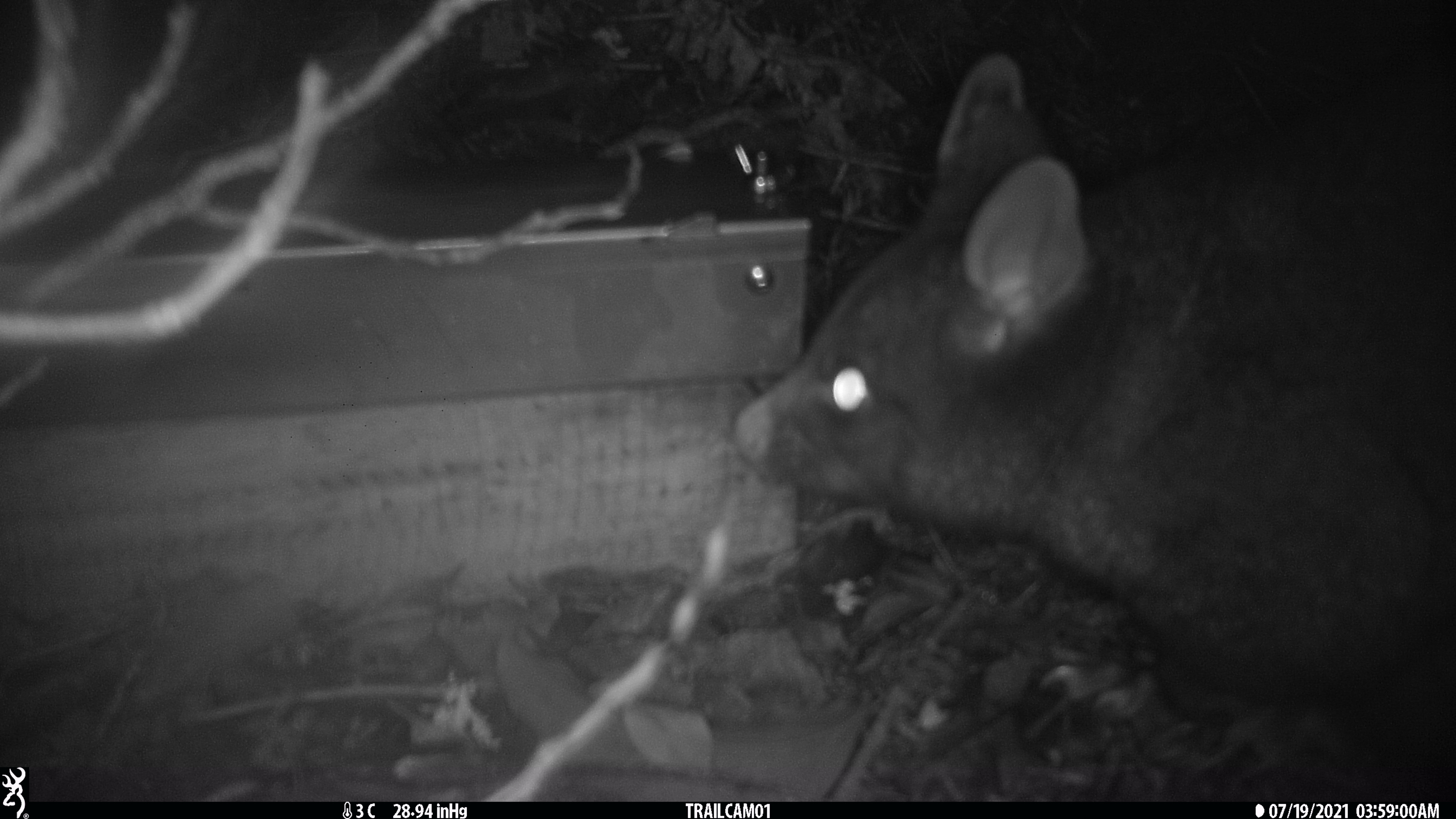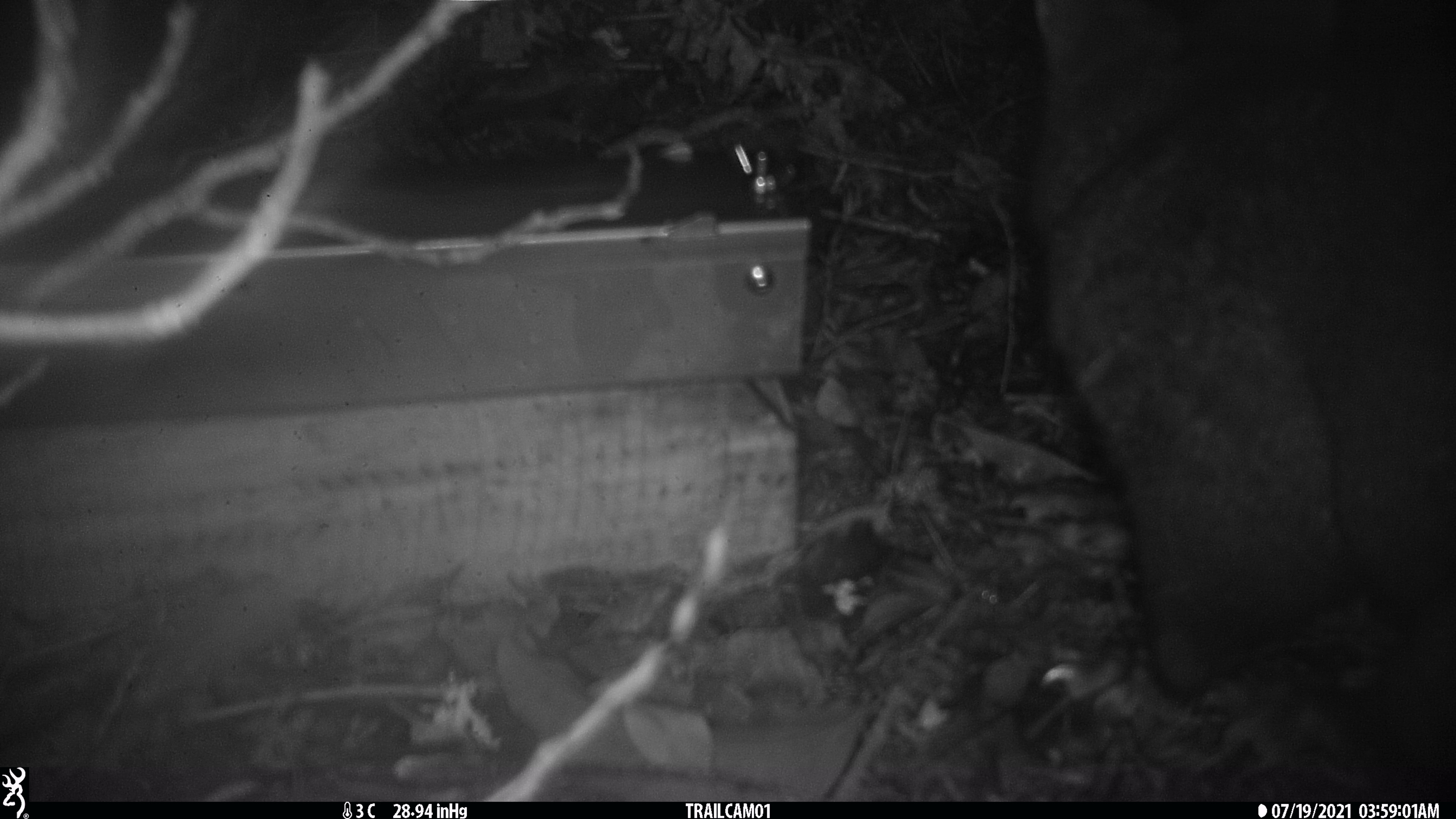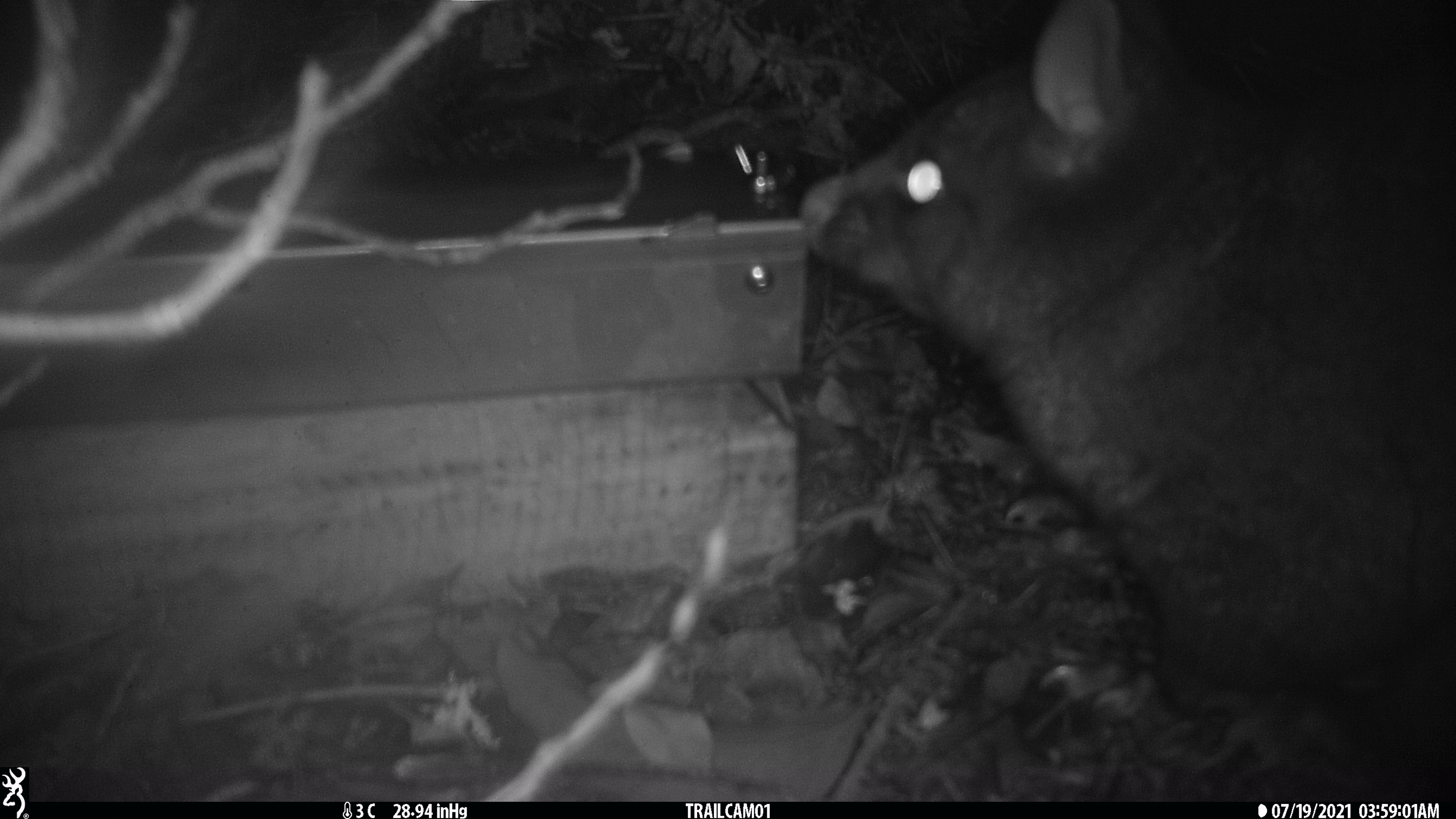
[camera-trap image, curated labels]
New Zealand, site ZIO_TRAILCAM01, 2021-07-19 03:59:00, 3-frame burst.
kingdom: Animalia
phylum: Chordata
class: Mammalia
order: Diprotodontia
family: Phalangeridae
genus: Trichosurus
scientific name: Trichosurus vulpecula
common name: common brushtail possum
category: possum